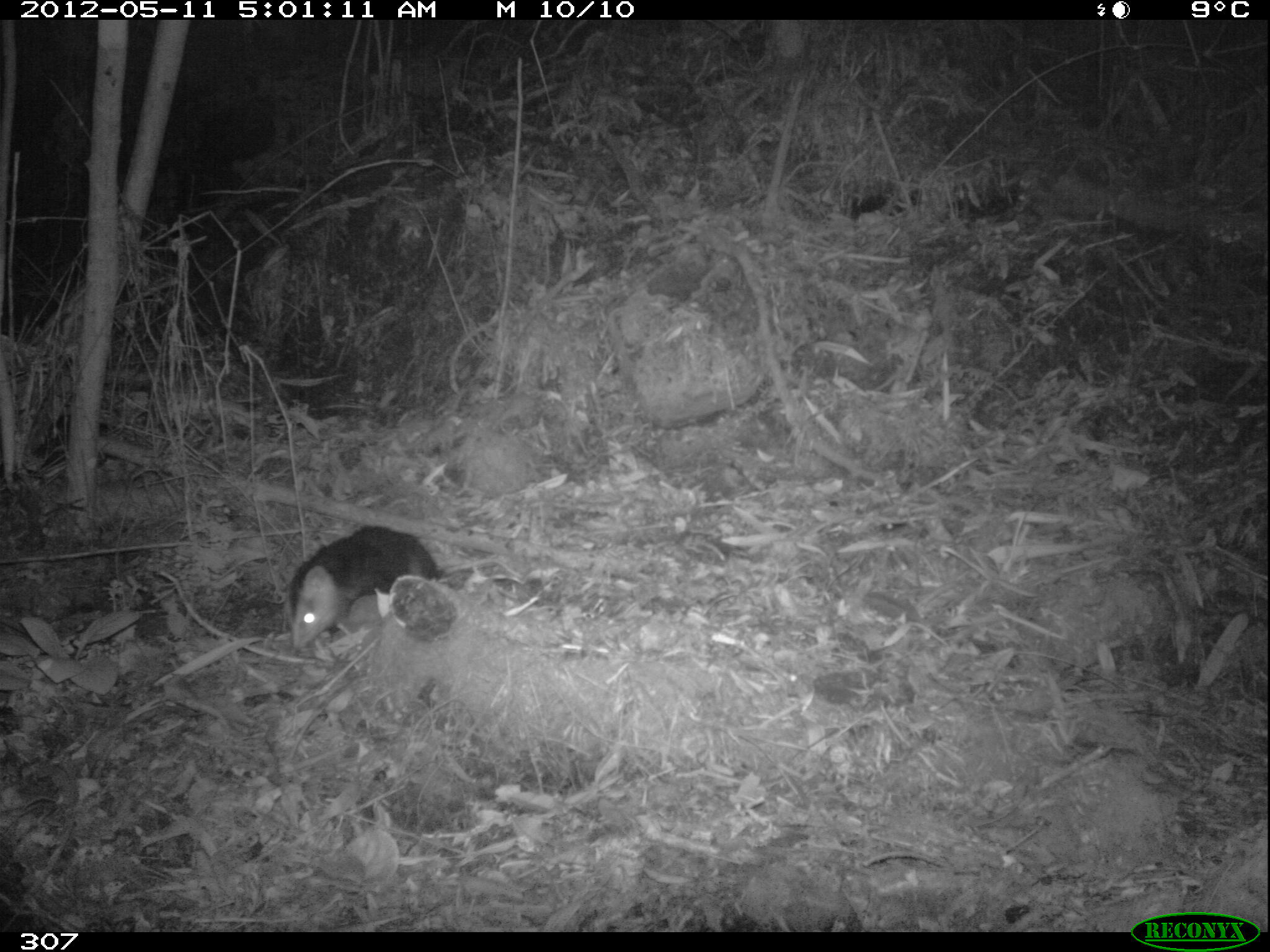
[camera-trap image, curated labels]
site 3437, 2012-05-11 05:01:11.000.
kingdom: Animalia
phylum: Chordata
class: Mammalia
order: Didelphimorphia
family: Didelphidae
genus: Didelphis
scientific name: Didelphis pernigra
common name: andean white-eared opossum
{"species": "Didelphis pernigra (andean white-eared opossum)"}